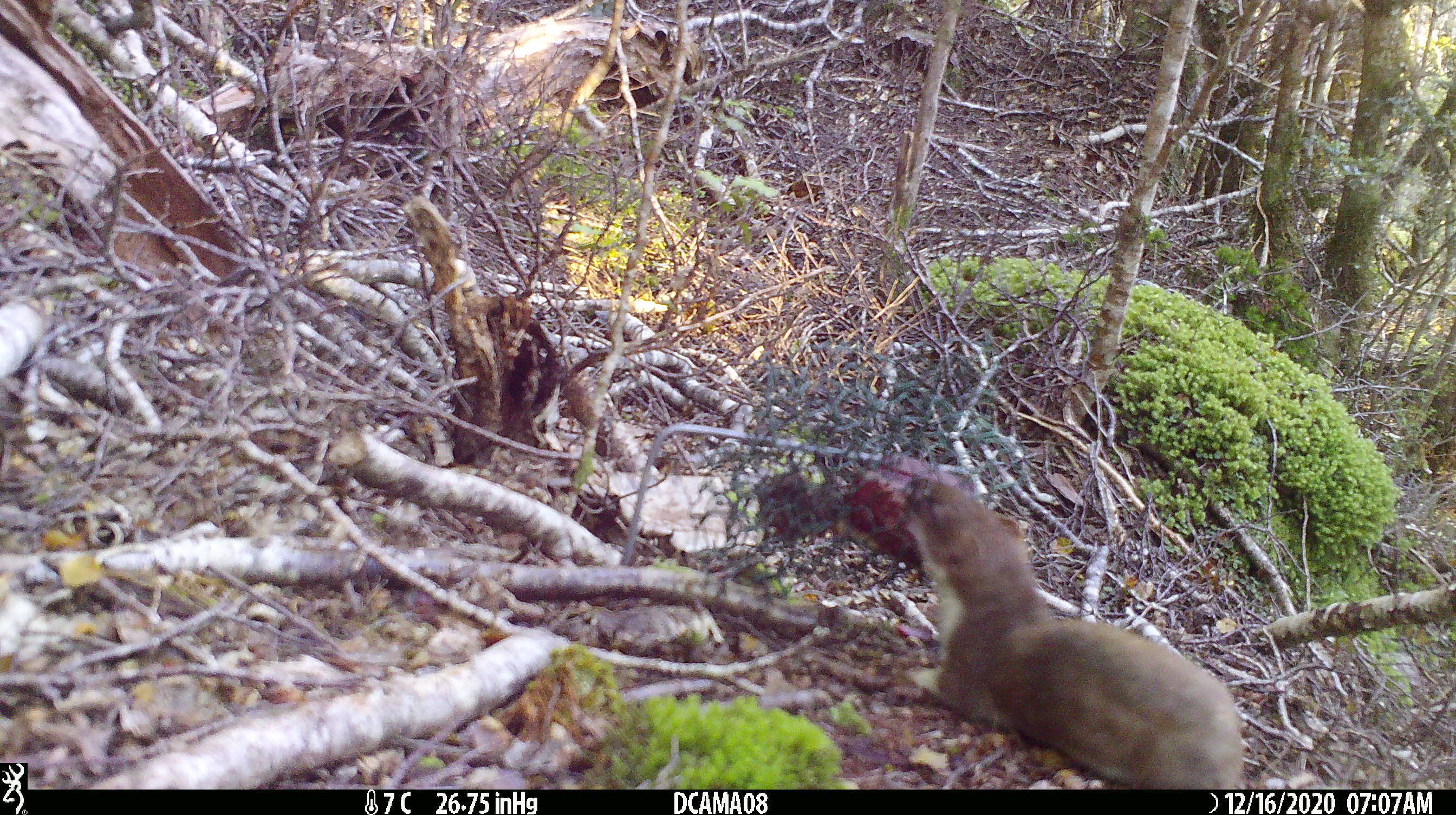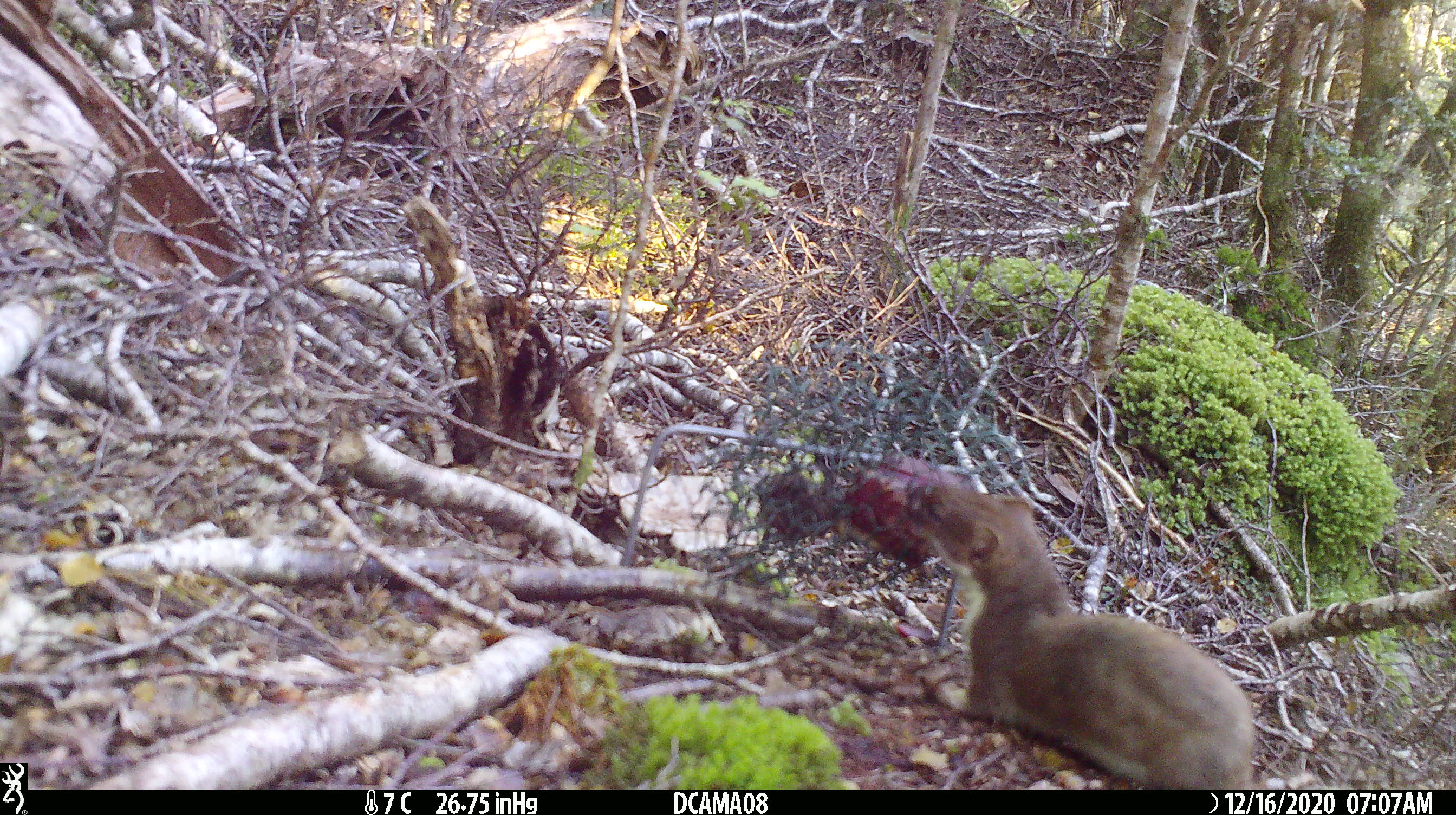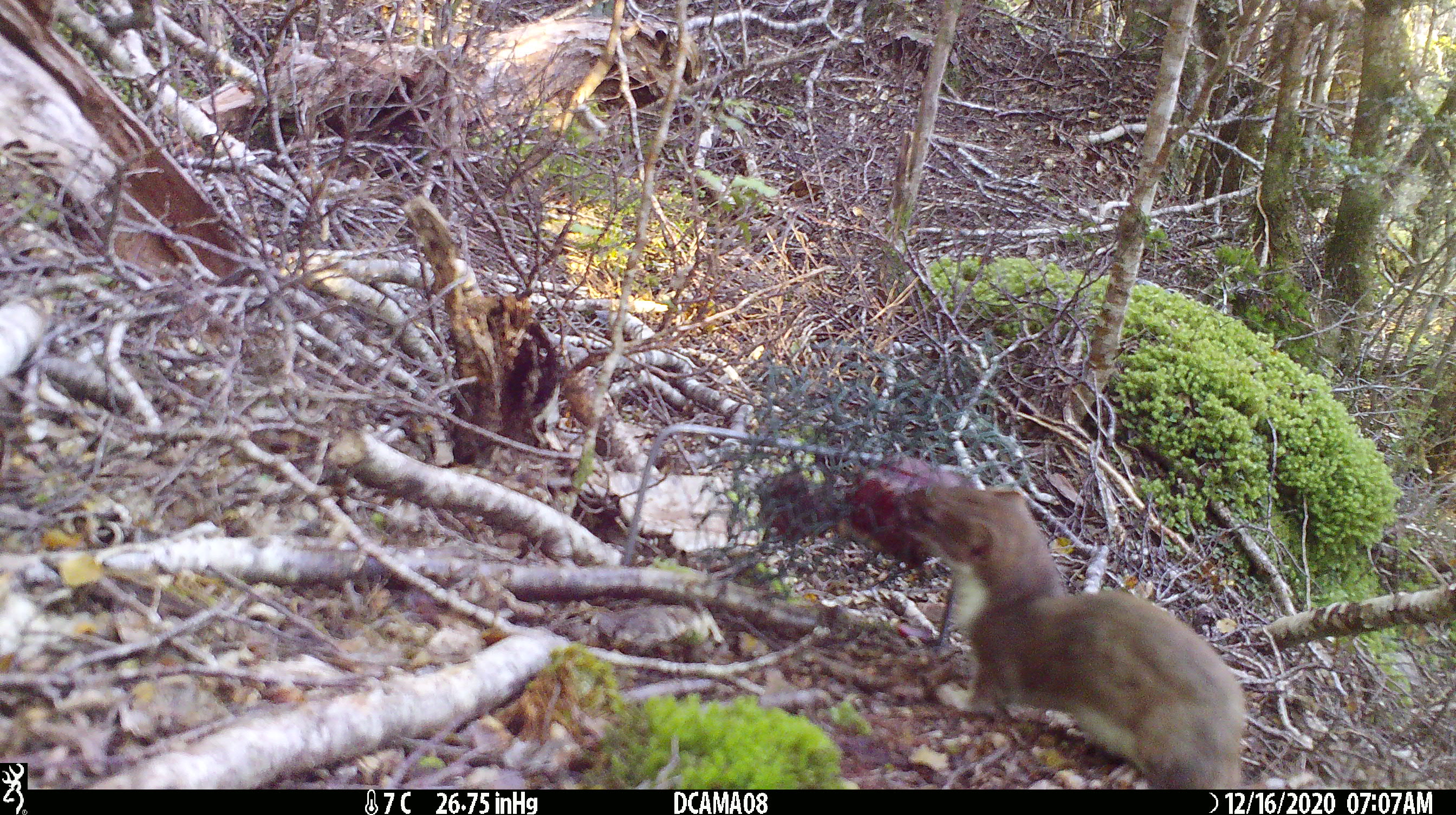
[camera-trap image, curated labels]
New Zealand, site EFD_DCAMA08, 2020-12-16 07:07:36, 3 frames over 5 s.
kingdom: Animalia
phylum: Chordata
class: Mammalia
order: Carnivora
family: Mustelidae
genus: Mustela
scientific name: Mustela erminea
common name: stoat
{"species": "stoat (Mustela erminea)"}